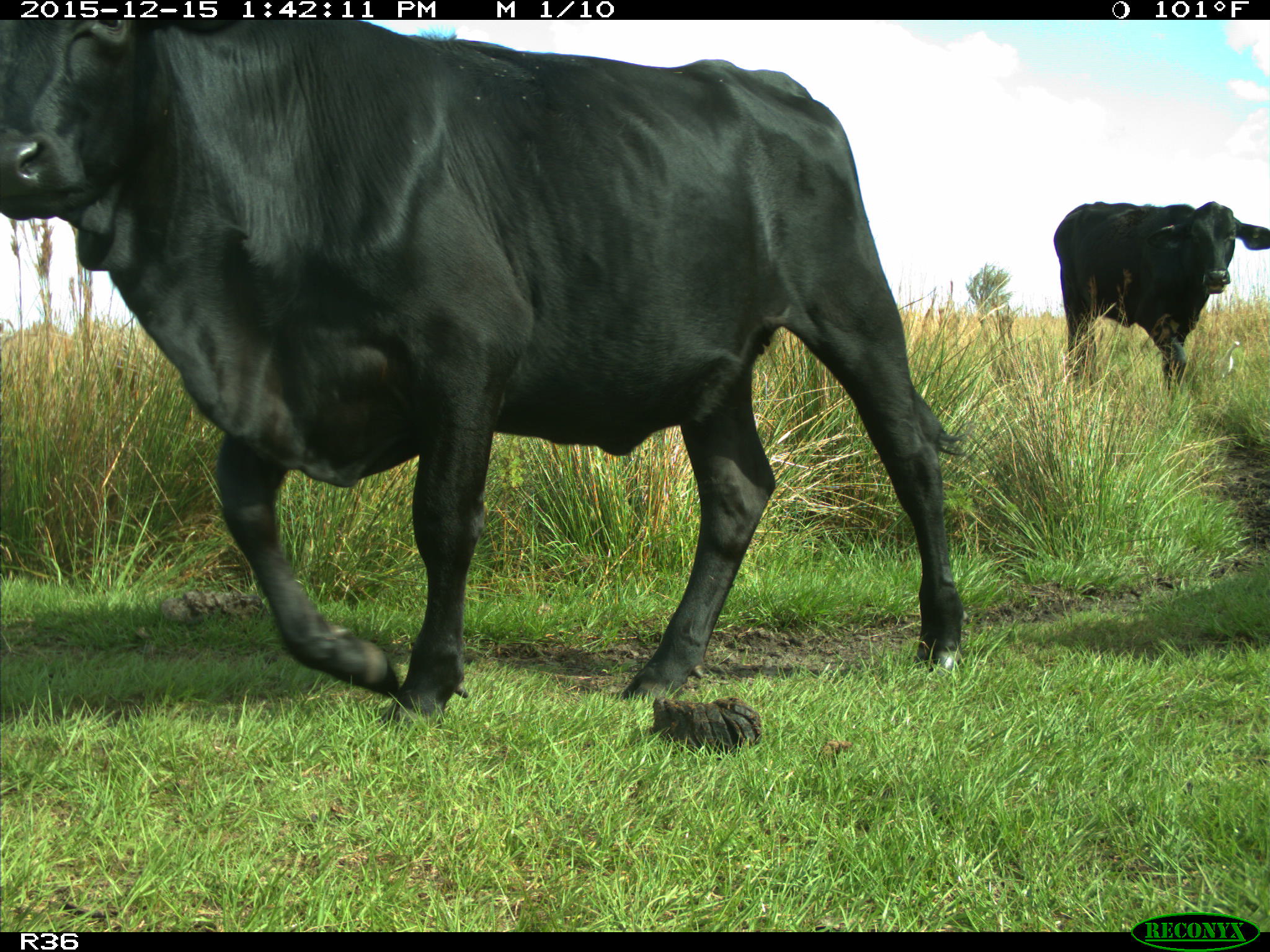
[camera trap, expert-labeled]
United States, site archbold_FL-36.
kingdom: Animalia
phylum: Chordata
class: Mammalia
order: Artiodactyla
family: Bovidae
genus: Bos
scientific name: Bos taurus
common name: domestic cow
Bos taurus (domestic cow).